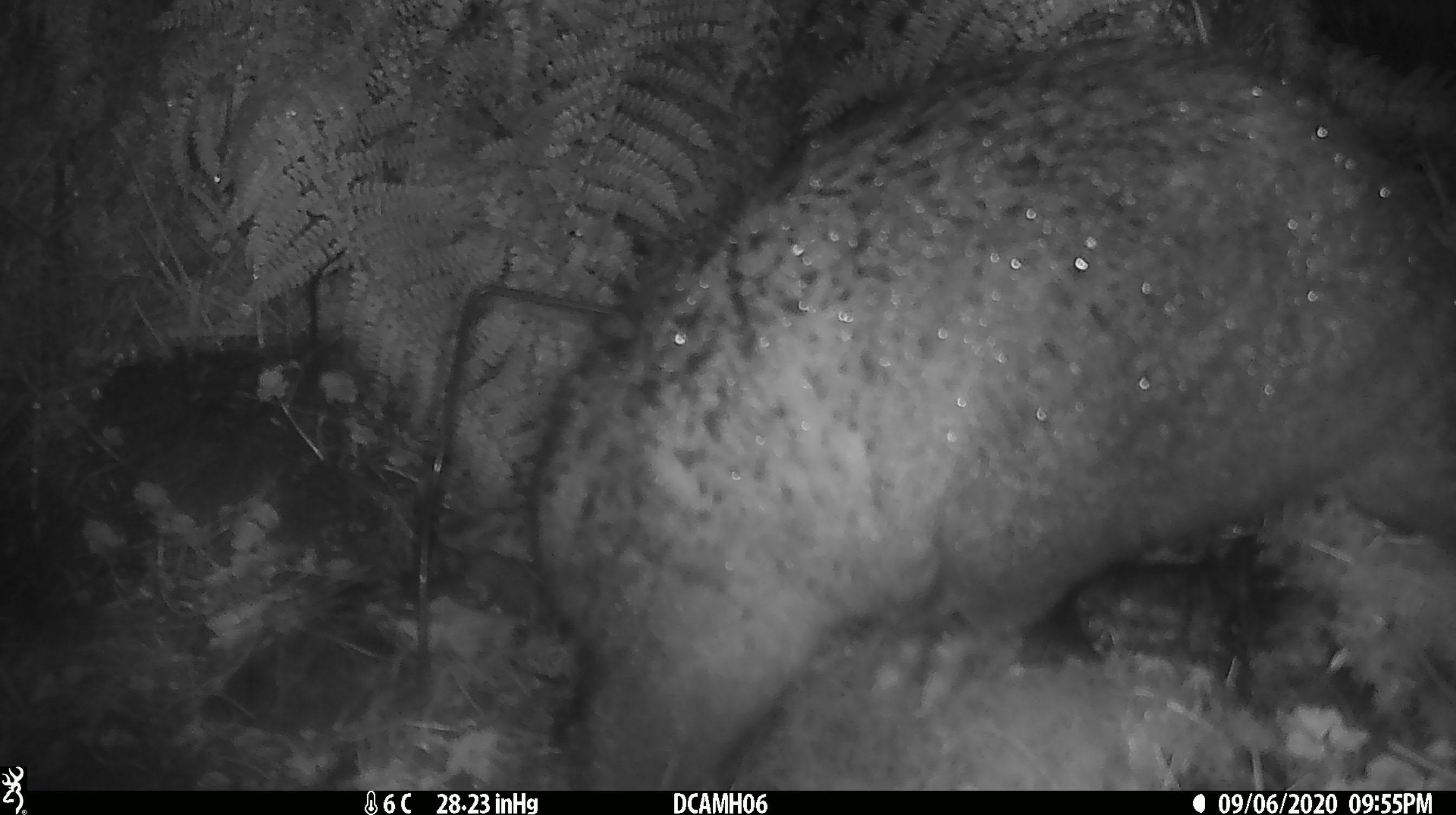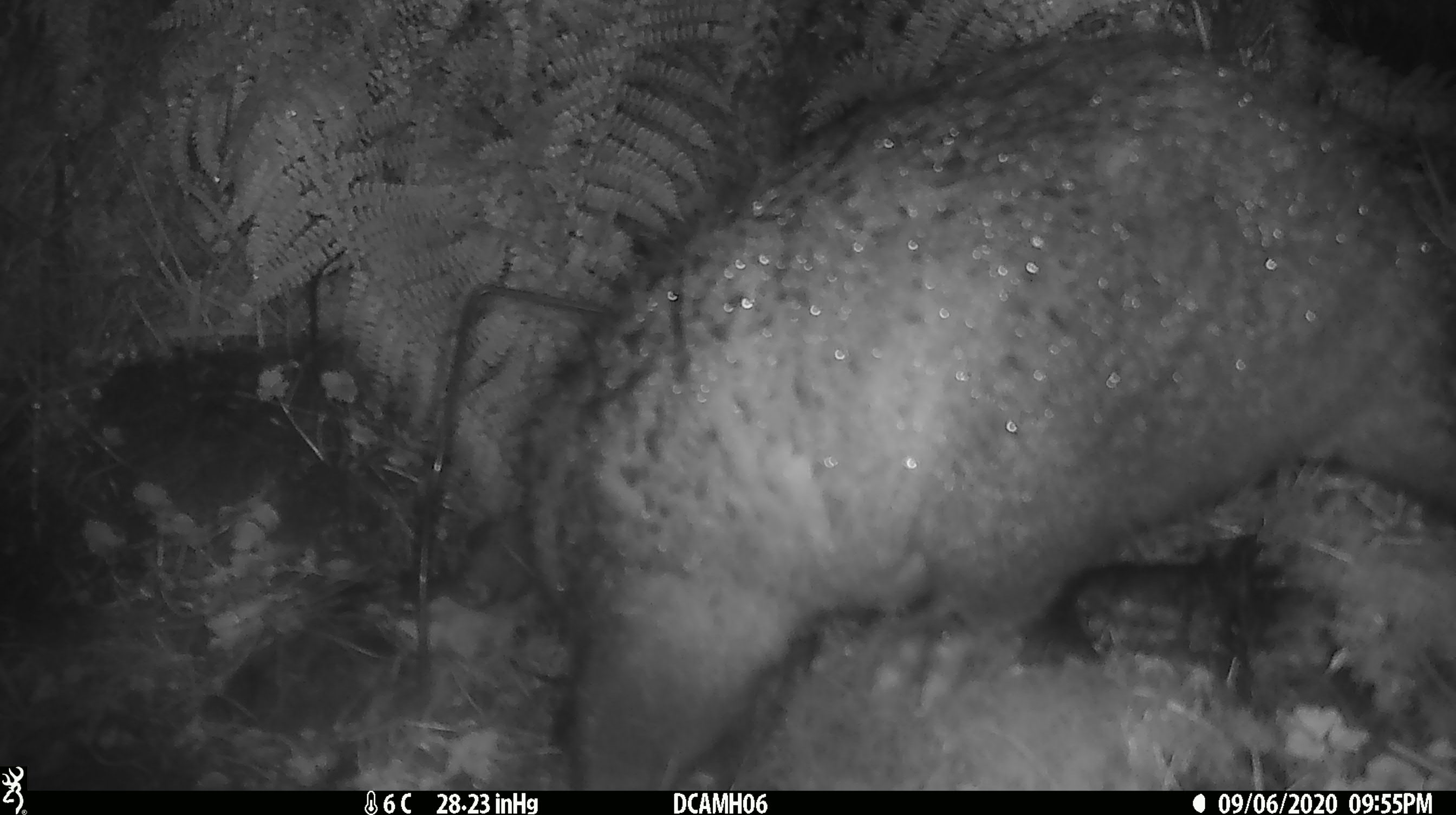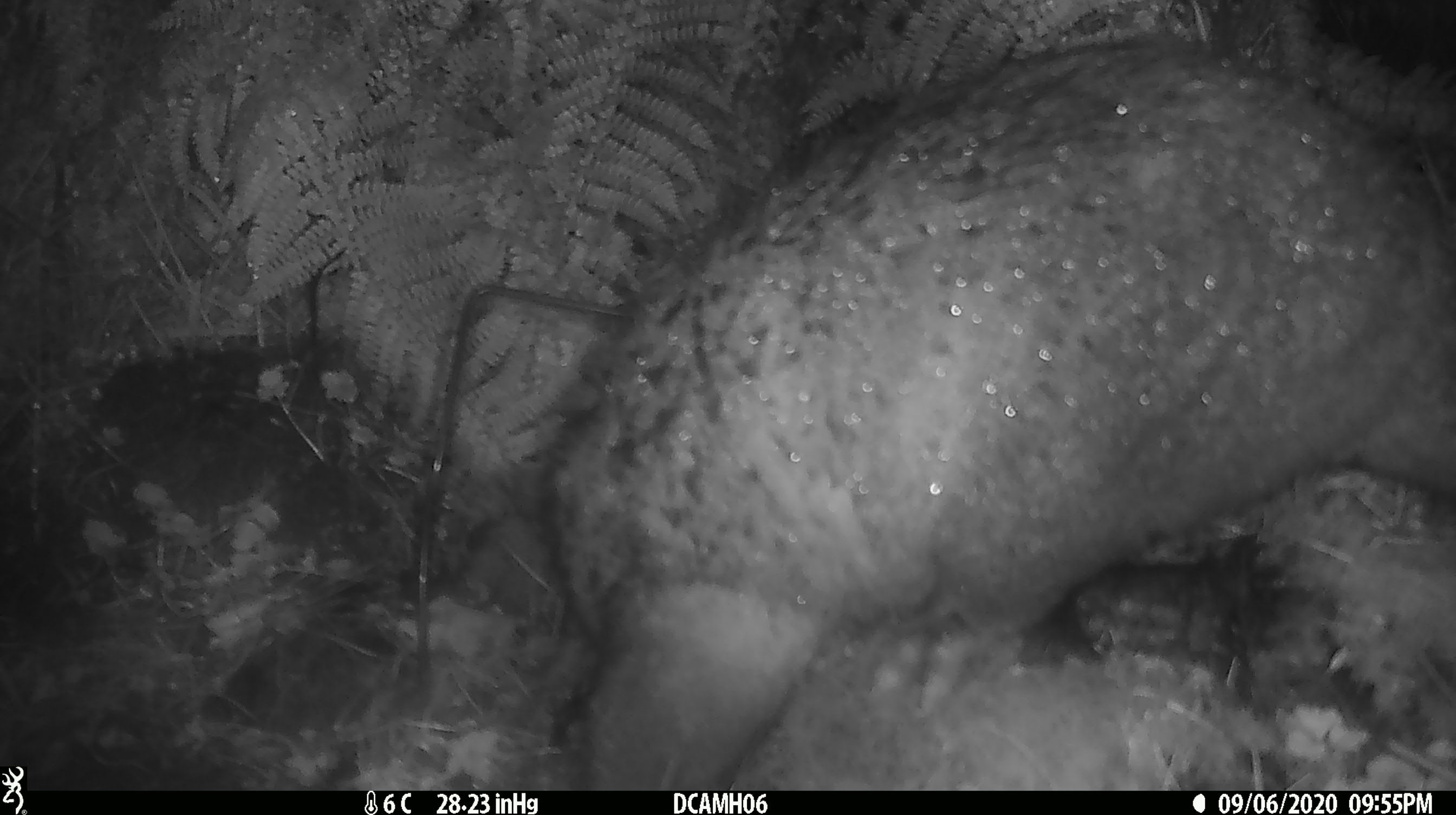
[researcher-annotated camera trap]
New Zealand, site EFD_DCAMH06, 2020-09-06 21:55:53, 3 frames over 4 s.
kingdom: Animalia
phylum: Chordata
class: Mammalia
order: Diprotodontia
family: Phalangeridae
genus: Trichosurus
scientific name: Trichosurus vulpecula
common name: common brushtail possum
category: possum